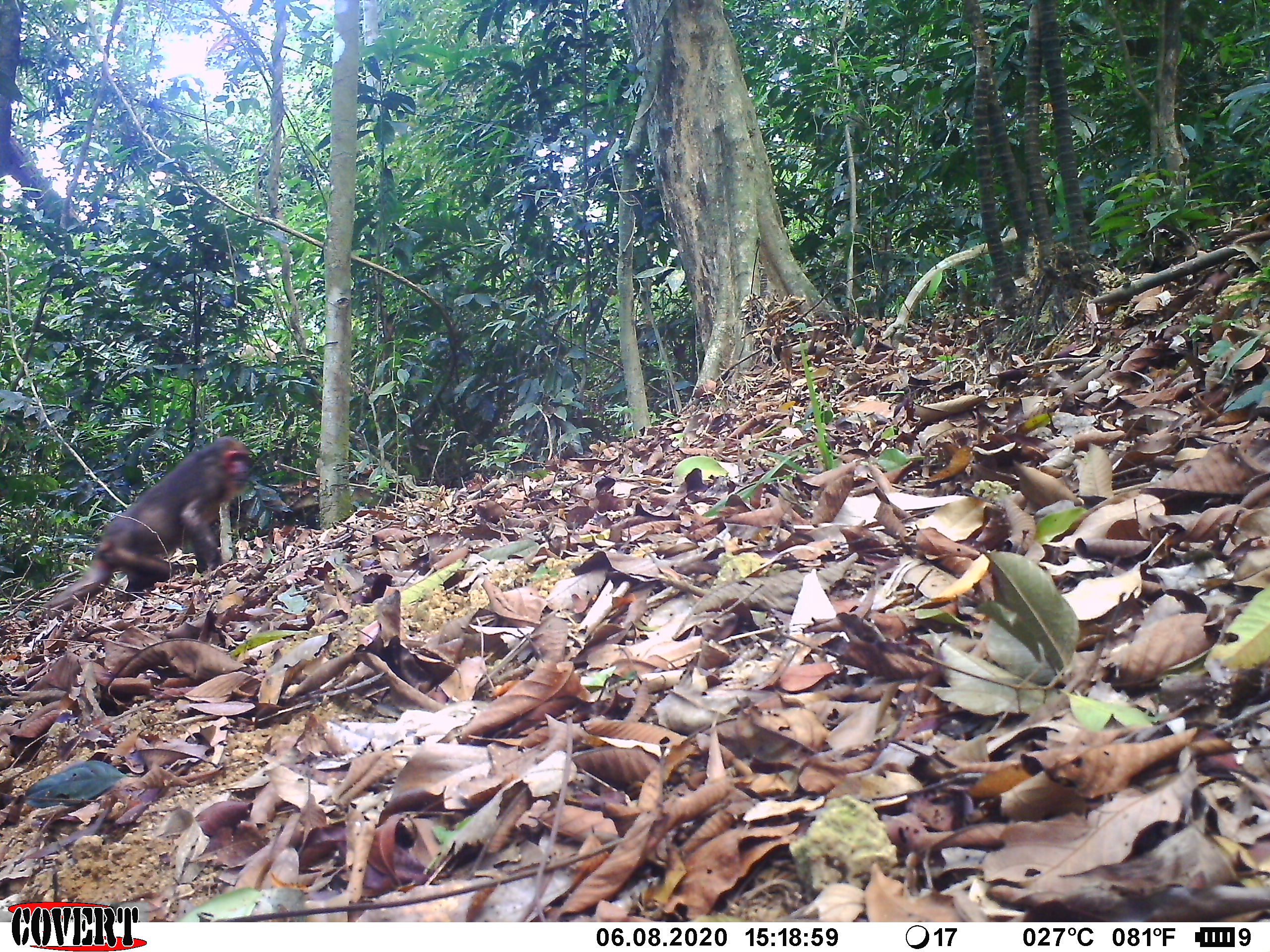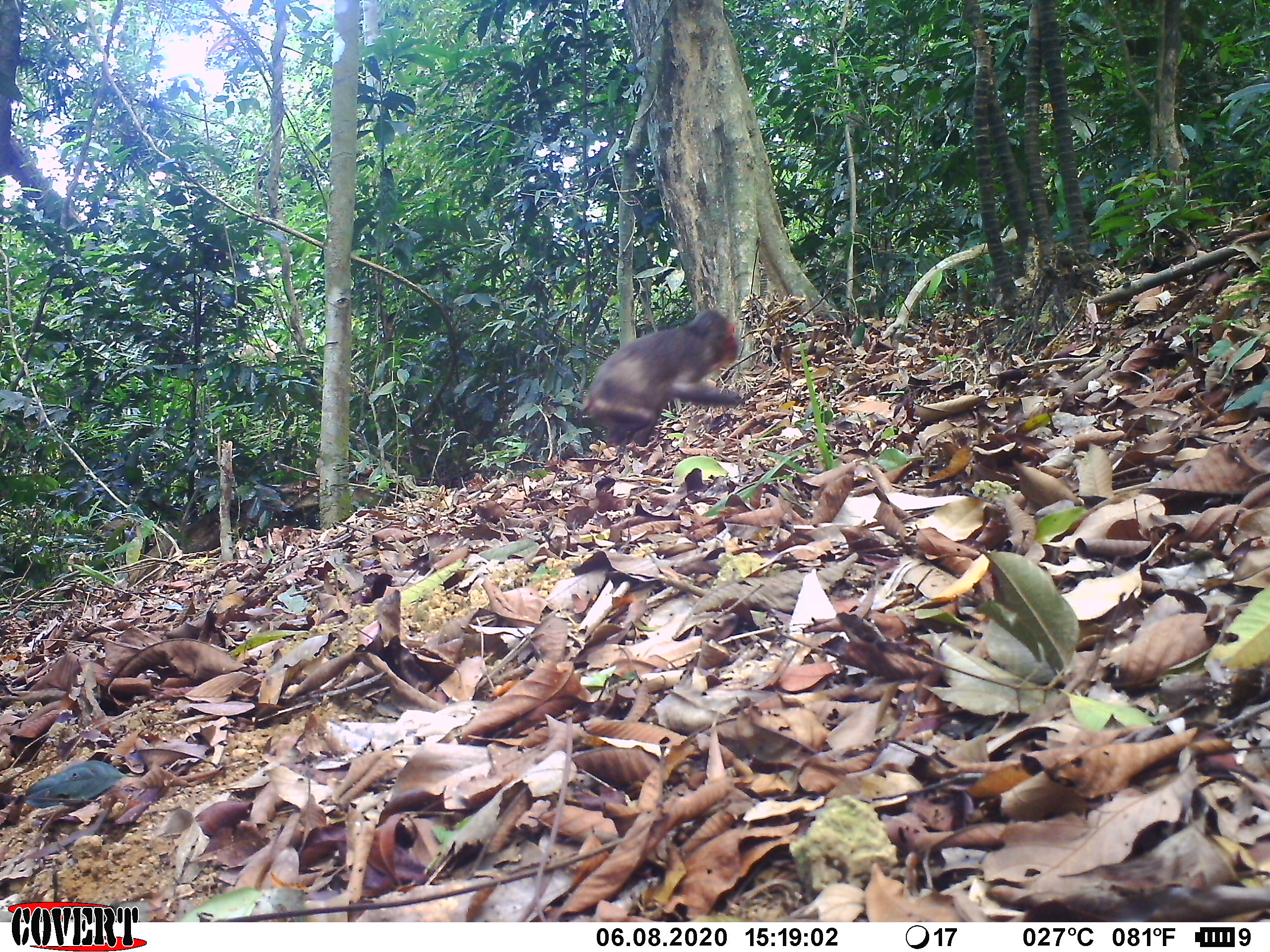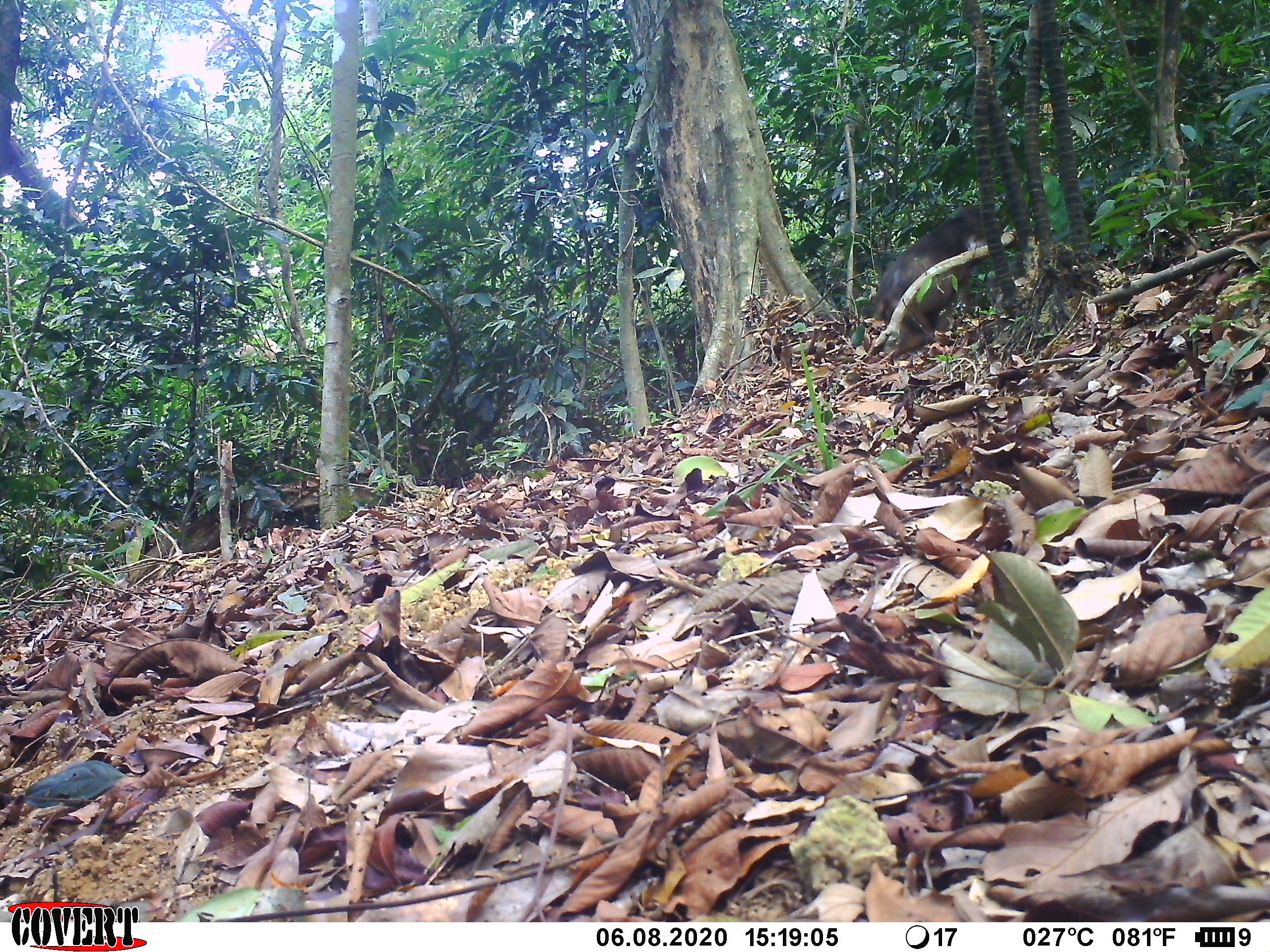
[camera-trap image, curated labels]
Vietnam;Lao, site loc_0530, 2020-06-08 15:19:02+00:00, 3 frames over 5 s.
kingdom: Animalia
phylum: Chordata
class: Mammalia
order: Primates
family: Cercopithecidae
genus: Macaca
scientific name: Macaca arctoides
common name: stump-tailed macaque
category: stump tailed macaque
Stump tailed macaque (stump-tailed macaque) (Macaca arctoides). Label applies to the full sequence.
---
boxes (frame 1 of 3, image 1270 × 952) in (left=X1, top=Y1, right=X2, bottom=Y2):
stump tailed macaque: (left=42, top=435, right=253, bottom=618)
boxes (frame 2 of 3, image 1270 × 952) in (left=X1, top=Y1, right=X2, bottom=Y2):
stump tailed macaque: (left=582, top=307, right=743, bottom=451)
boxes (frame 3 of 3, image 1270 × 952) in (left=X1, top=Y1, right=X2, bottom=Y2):
stump tailed macaque: (left=871, top=203, right=1003, bottom=354)